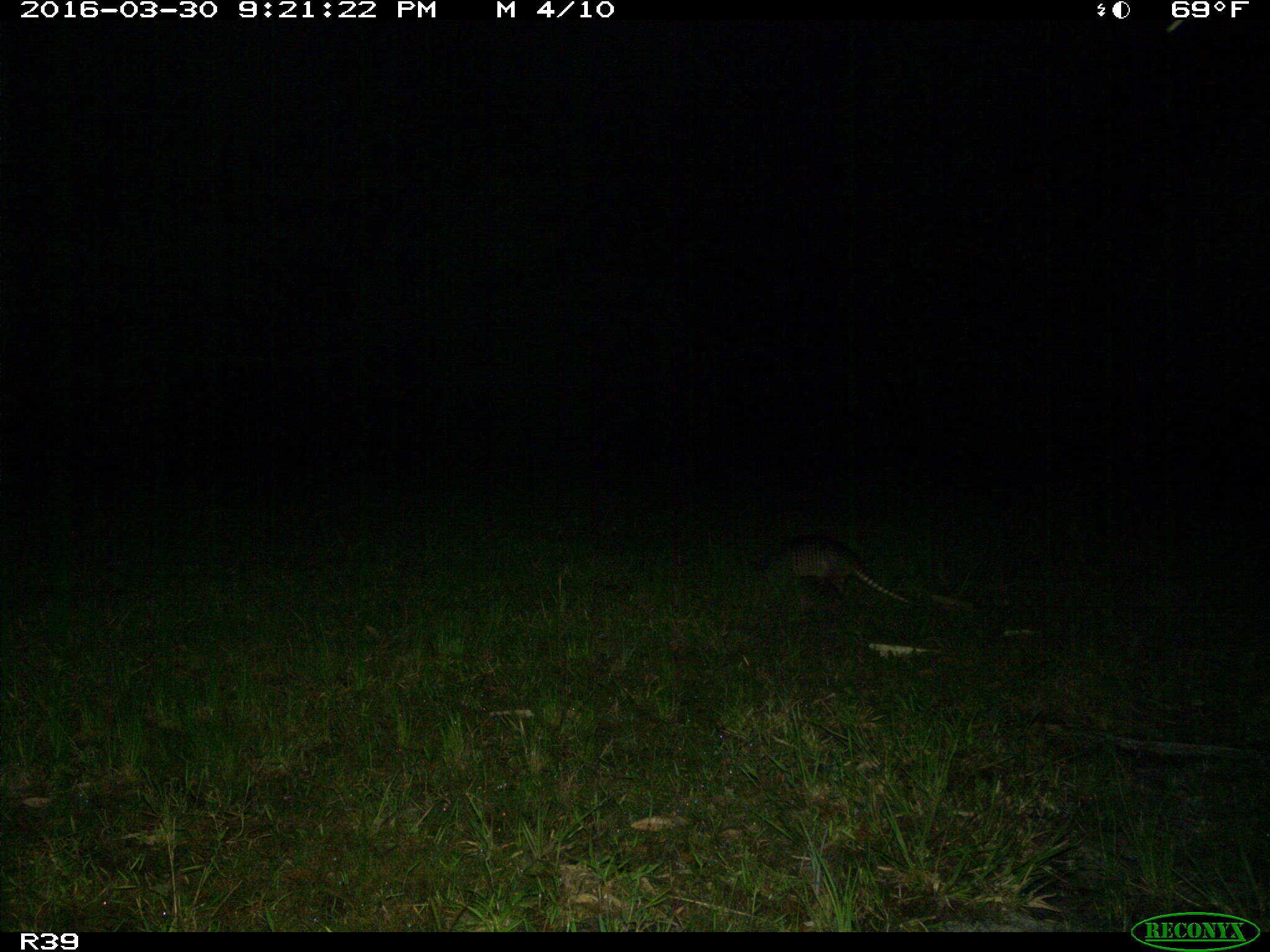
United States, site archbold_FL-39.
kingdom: Animalia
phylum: Chordata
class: Mammalia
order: Cingulata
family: Dasypodidae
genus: Dasypus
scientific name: Dasypus novemcinctus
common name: nine-banded armadillo